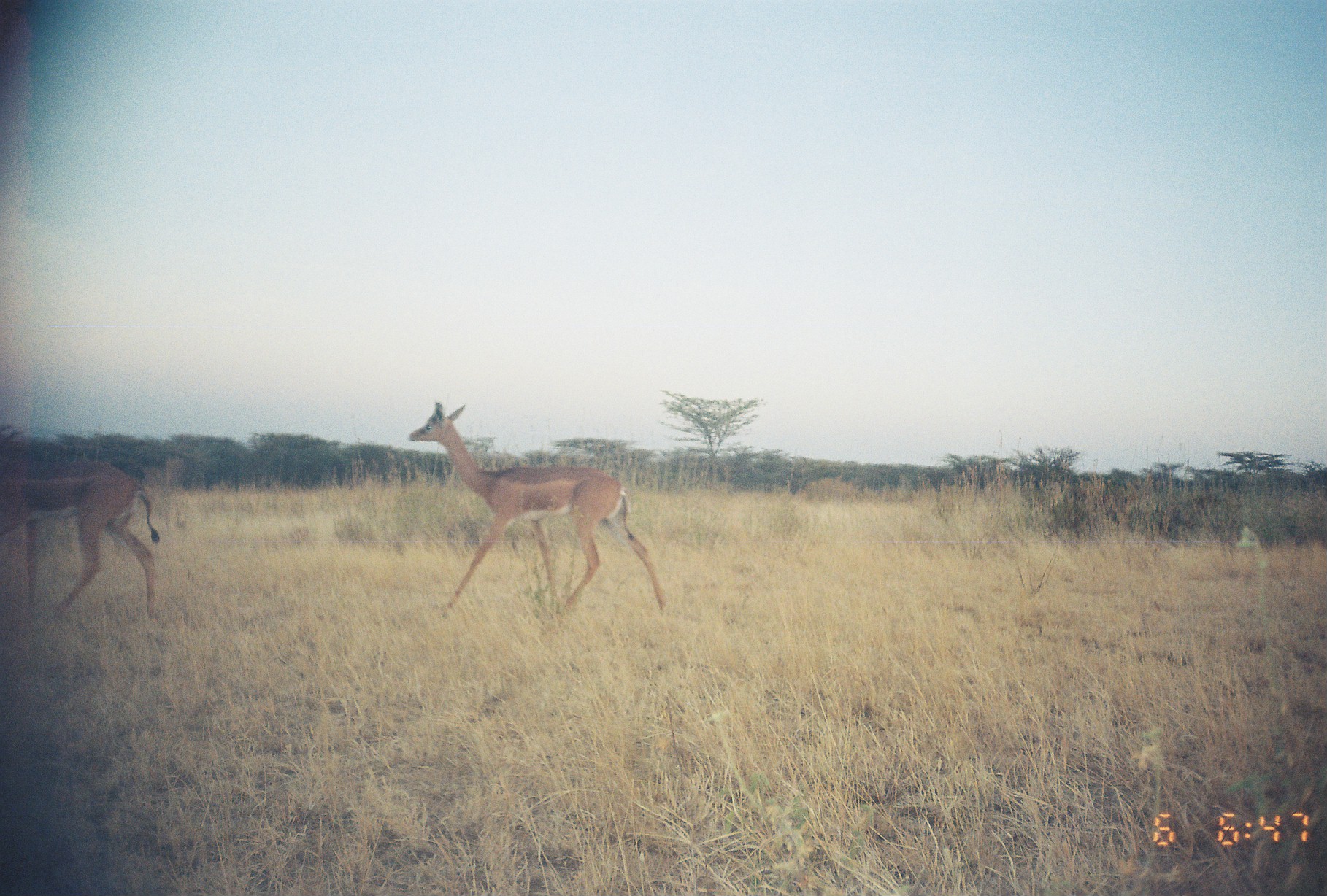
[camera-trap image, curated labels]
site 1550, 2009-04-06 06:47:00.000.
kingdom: Animalia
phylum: Chordata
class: Mammalia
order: Artiodactyla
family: Bovidae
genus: Litocranius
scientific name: Litocranius walleri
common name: gerenuk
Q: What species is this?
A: Litocranius walleri (gerenuk).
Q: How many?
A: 2.